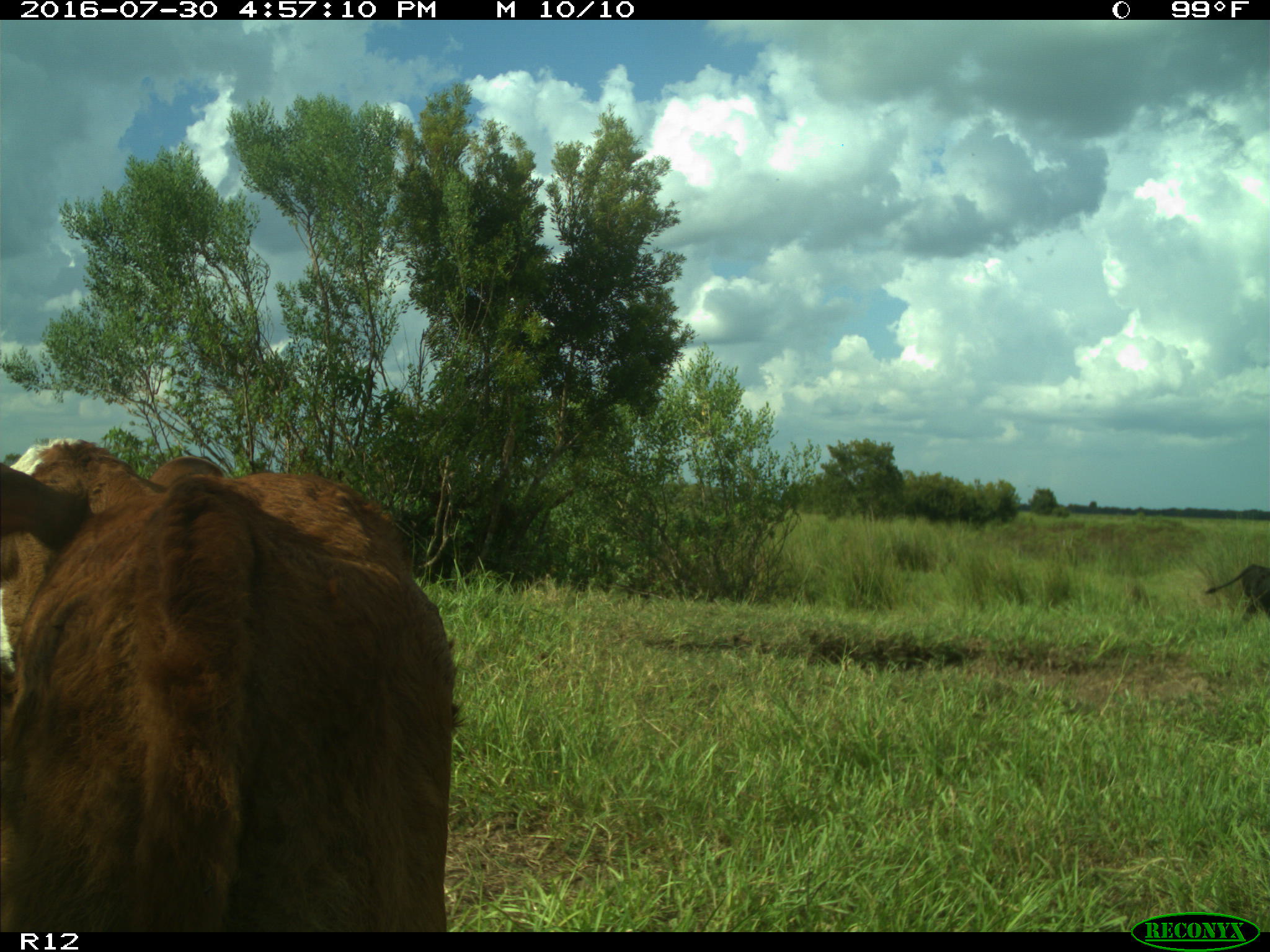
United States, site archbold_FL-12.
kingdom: Animalia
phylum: Chordata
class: Mammalia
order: Artiodactyla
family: Bovidae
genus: Bos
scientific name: Bos taurus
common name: domestic cow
Bos taurus (domestic cow).